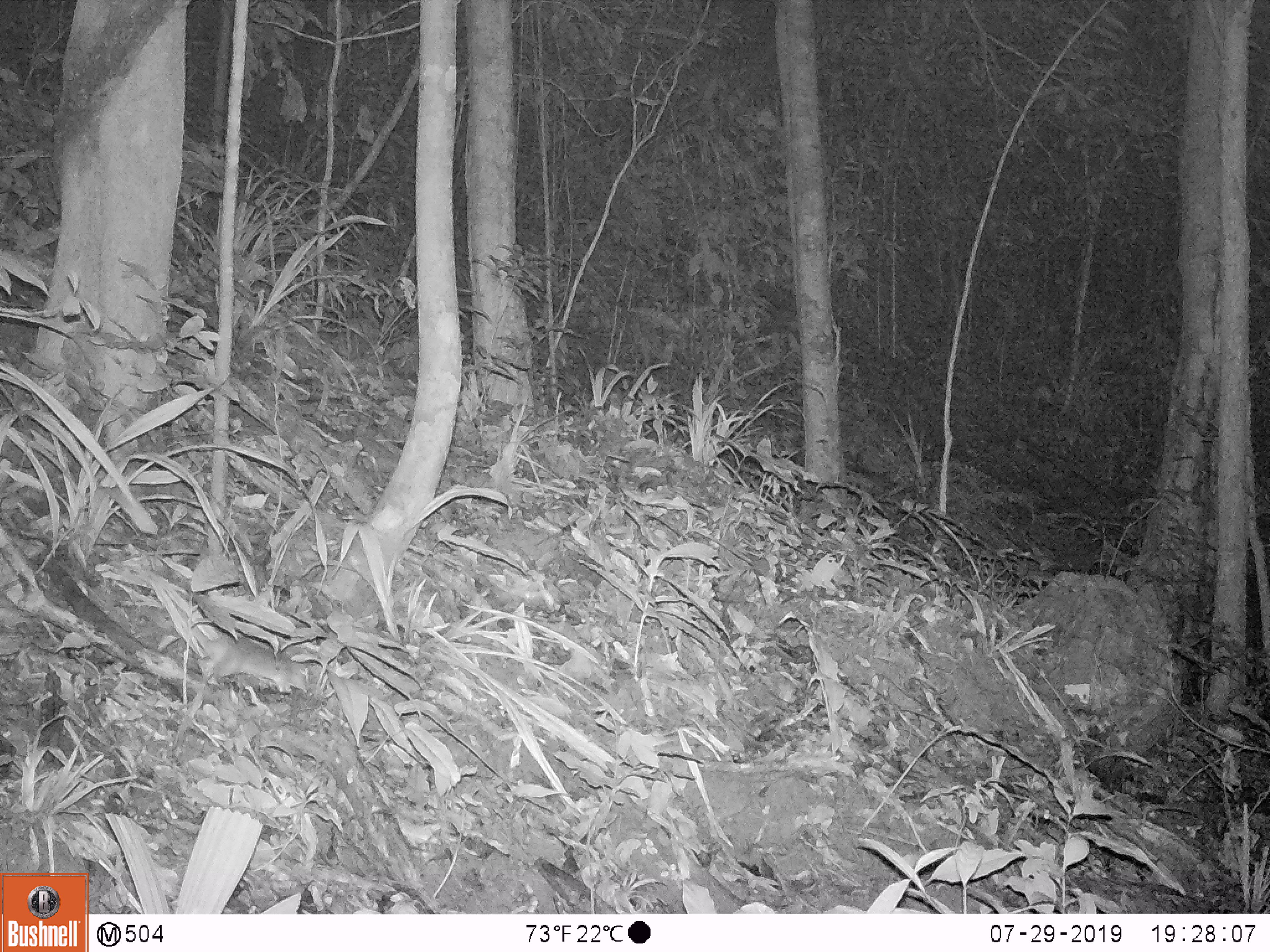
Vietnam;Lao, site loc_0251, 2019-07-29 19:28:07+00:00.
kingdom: Animalia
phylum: Chordata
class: Mammalia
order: Rodentia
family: Muridae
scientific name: Muridae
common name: old-world mice and rats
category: unidentified murid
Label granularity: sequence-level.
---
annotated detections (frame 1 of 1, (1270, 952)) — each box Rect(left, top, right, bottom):
unidentified murid: Rect(163, 585, 309, 695)